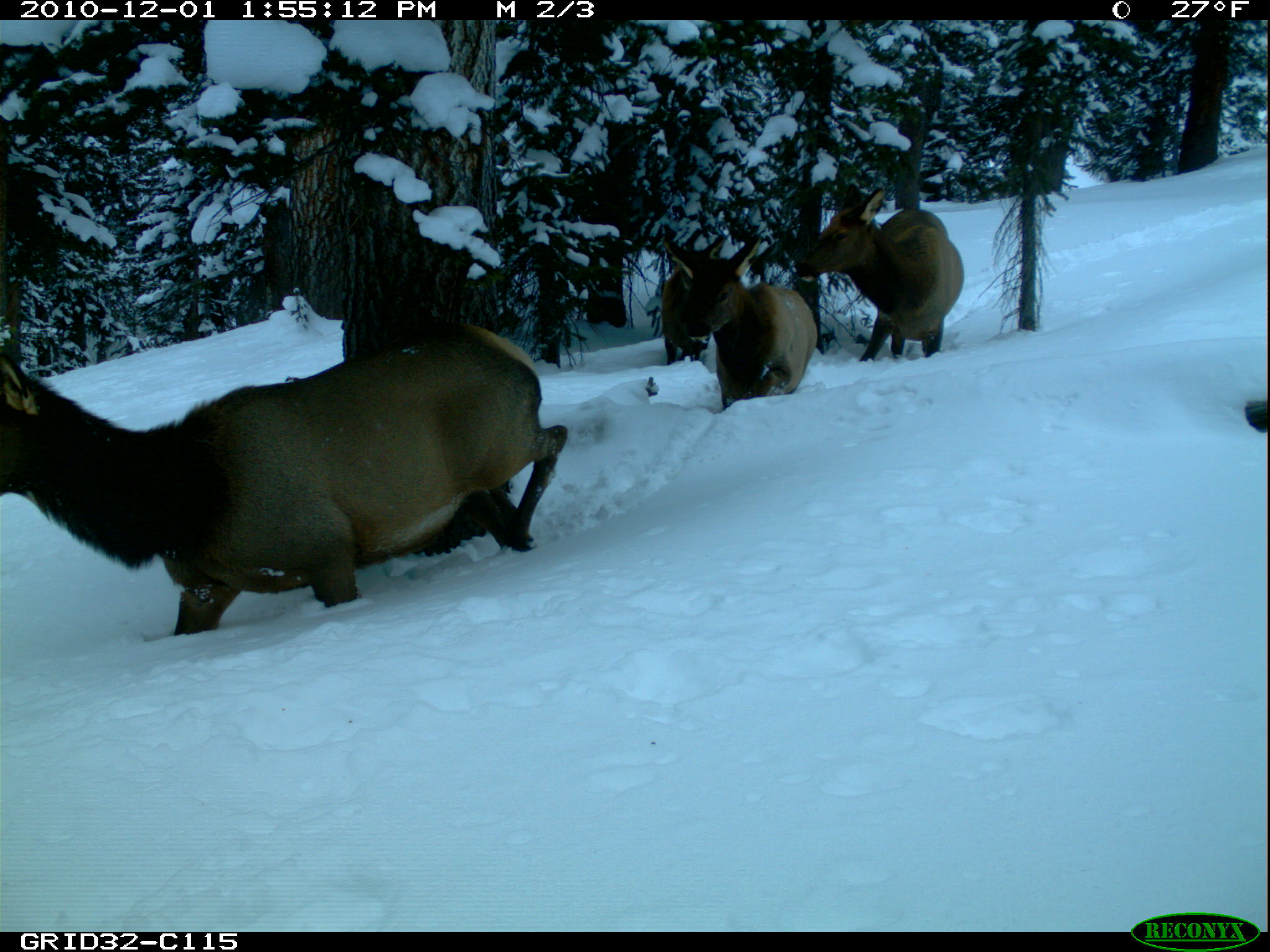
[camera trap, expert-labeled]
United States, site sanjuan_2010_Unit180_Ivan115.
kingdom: Animalia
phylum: Chordata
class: Mammalia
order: Artiodactyla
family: Cervidae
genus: Cervus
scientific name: Cervus elaphus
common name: red deer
Cervus elaphus (red deer).